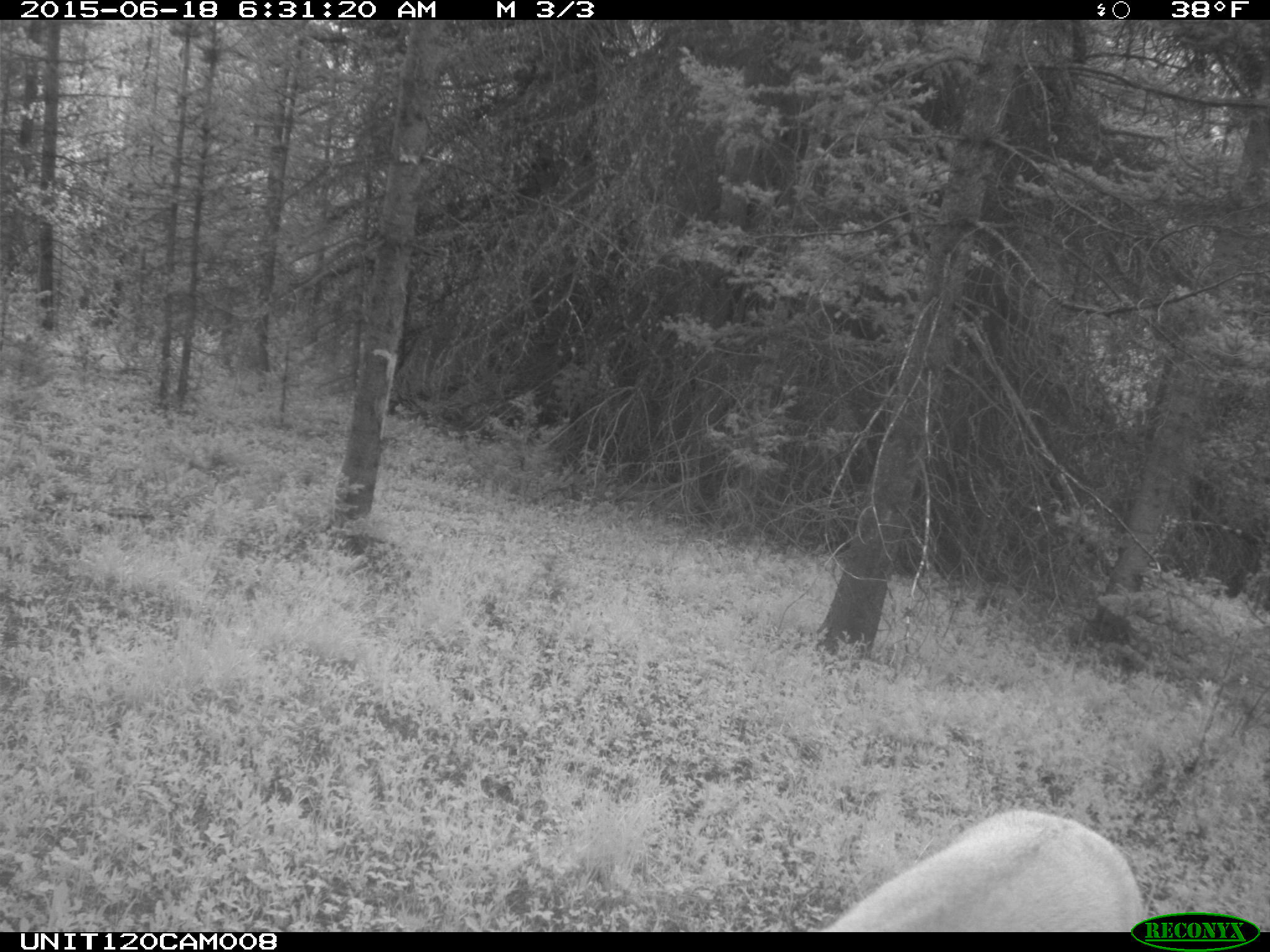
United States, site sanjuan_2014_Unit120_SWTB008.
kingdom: Animalia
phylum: Chordata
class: Mammalia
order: Artiodactyla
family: Cervidae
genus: Odocoileus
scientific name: Odocoileus hemionus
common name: mule deer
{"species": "Odocoileus hemionus (mule deer)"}